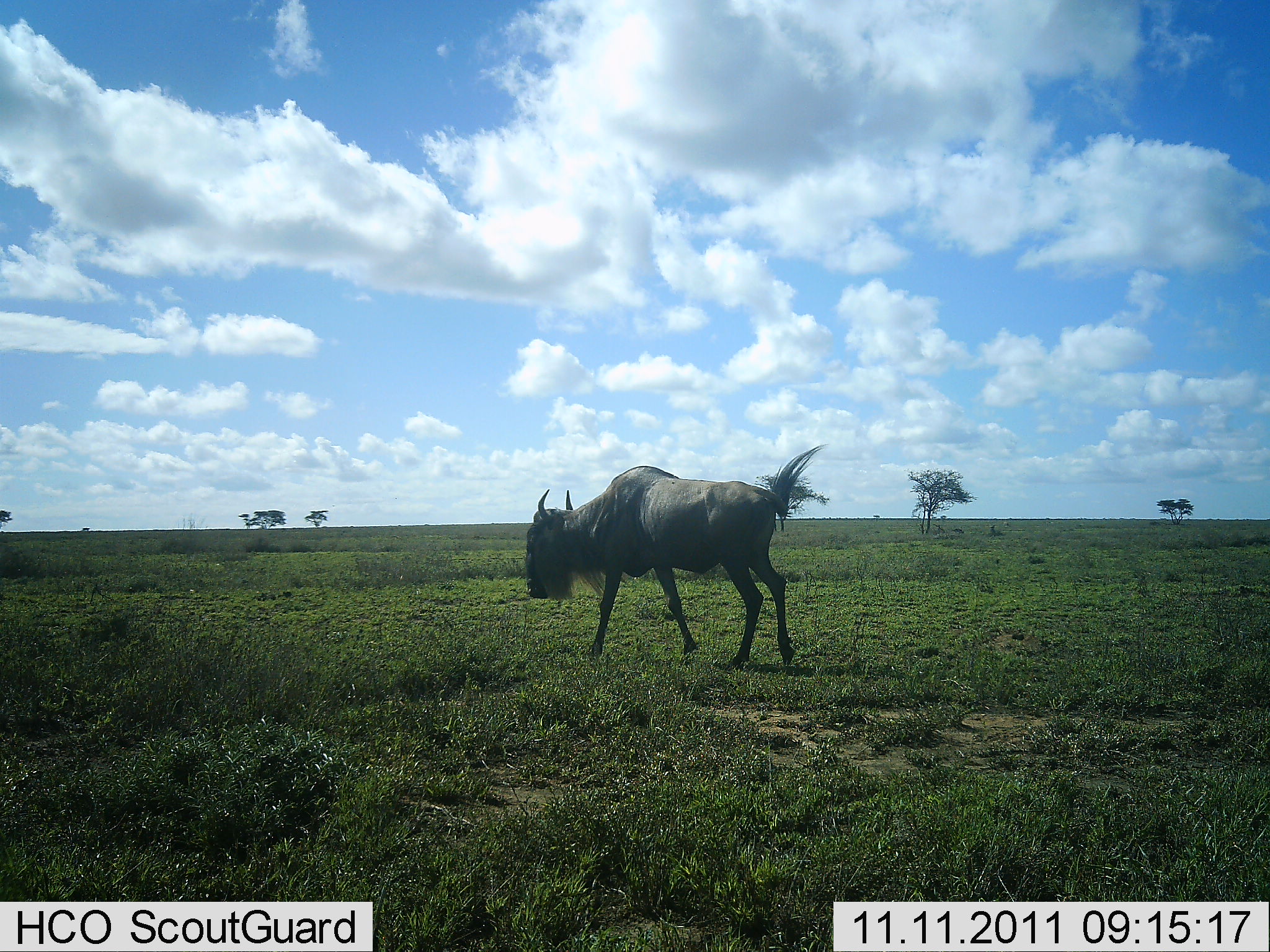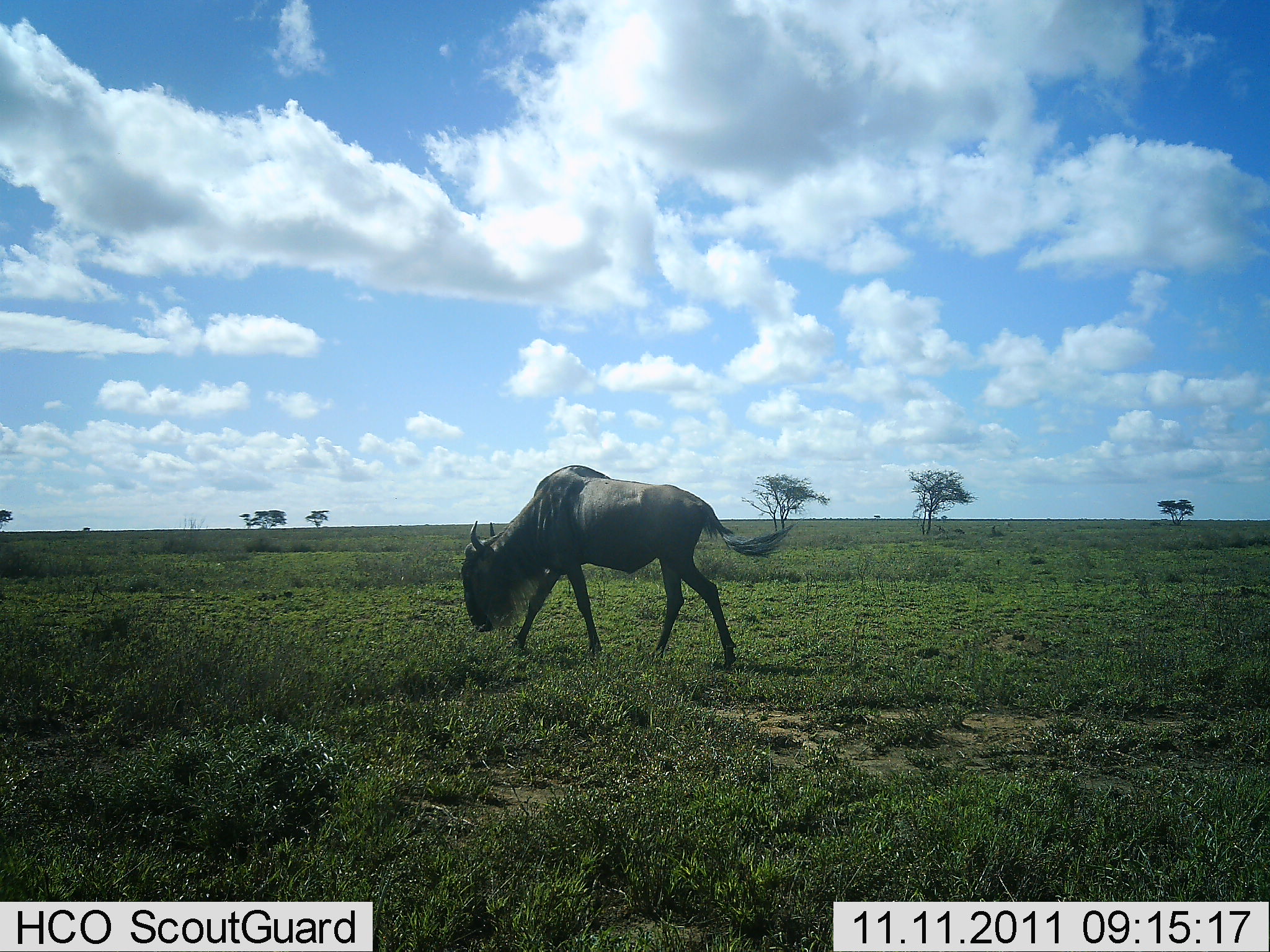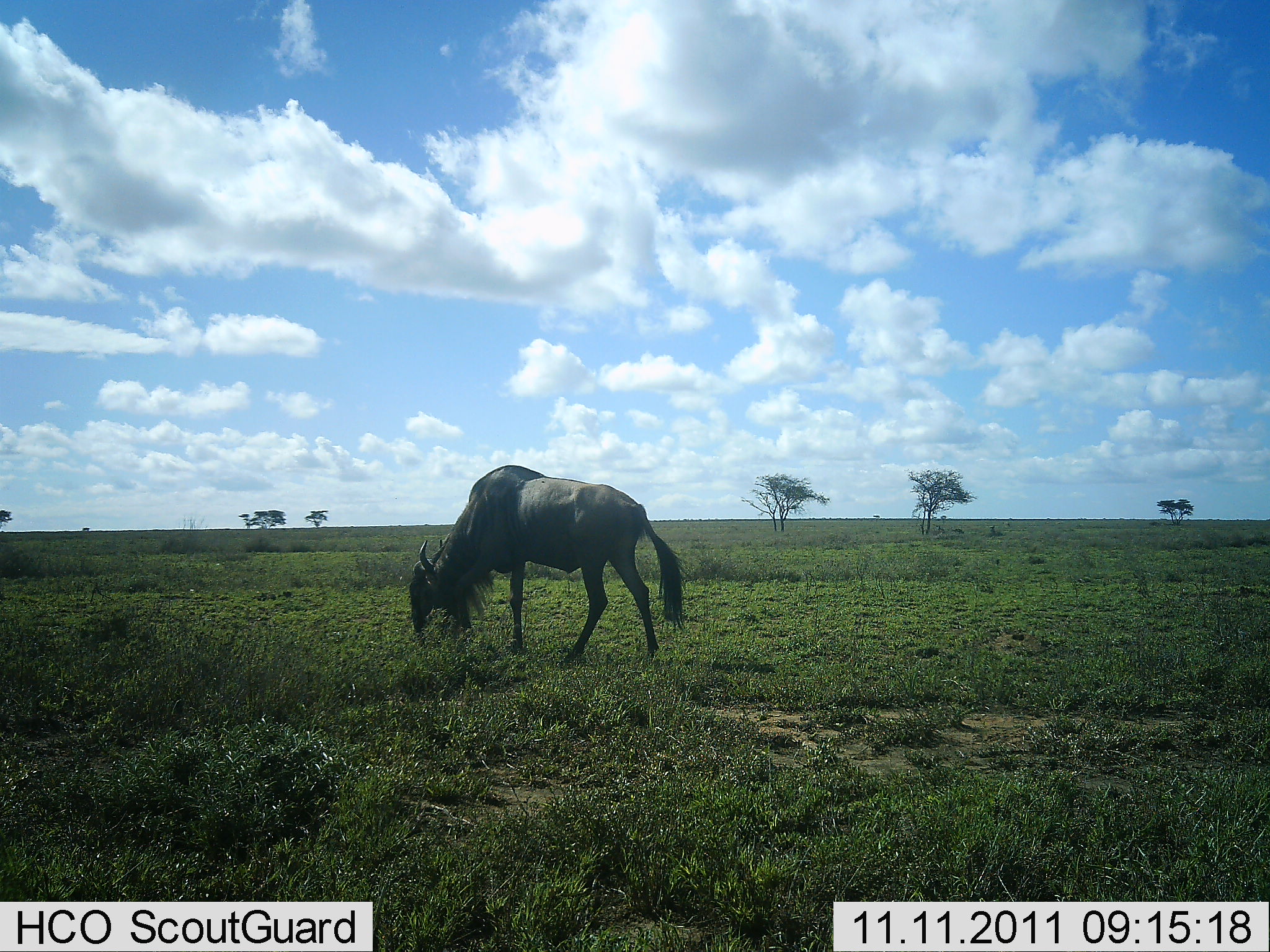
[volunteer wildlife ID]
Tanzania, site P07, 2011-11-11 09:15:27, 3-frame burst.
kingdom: Animalia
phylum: Chordata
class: Mammalia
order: Artiodactyla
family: Bovidae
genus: Connochaetes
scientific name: Connochaetes taurinus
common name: blue wildebeest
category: wildebeest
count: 1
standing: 8%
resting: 0%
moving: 92%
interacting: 0%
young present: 0%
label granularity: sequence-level